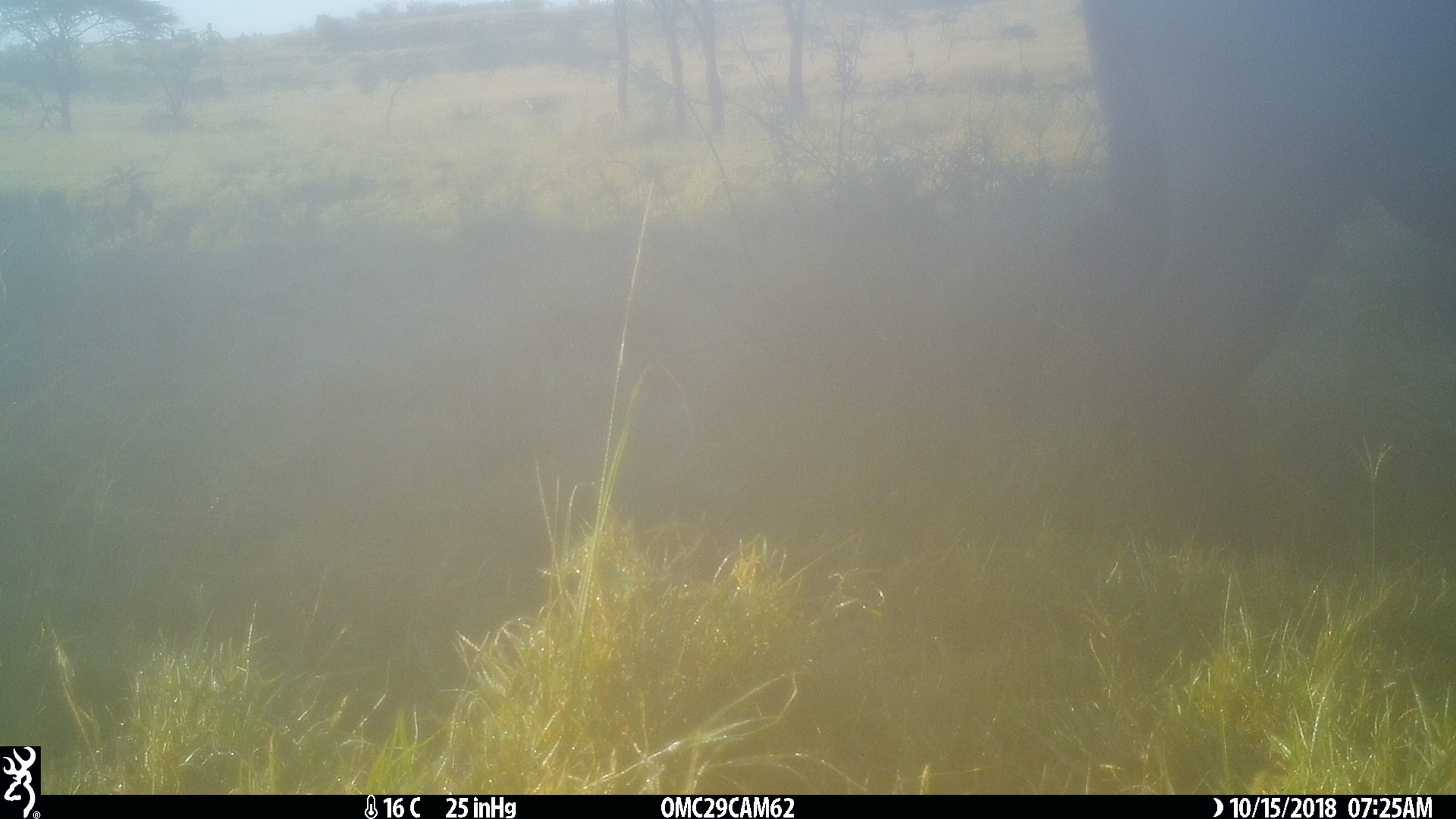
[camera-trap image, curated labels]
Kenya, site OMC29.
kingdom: Animalia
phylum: Chordata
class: Mammalia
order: Artiodactyla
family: Bovidae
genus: Syncerus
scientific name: Syncerus caffer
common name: buffalo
Buffalo (Syncerus caffer).